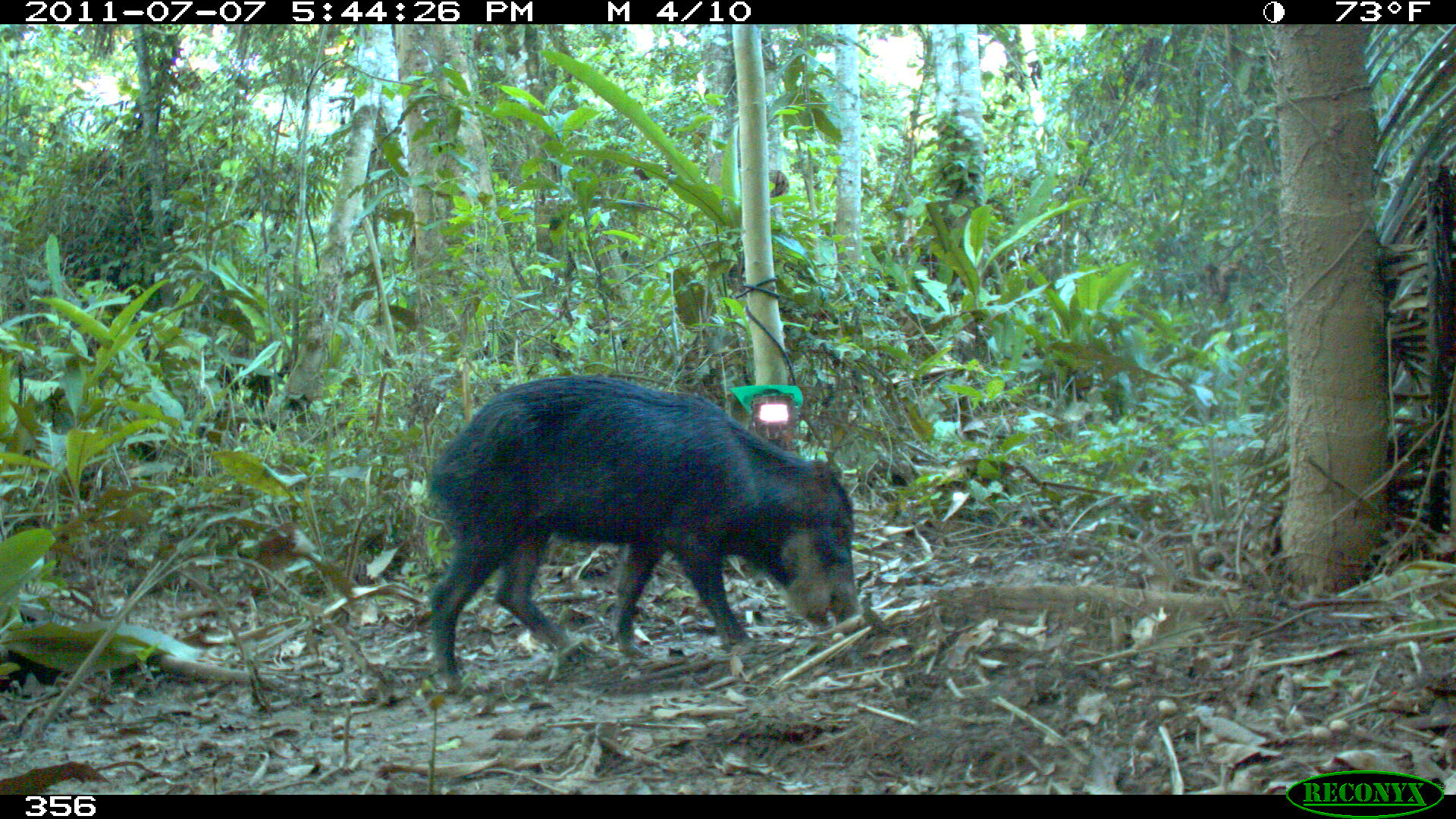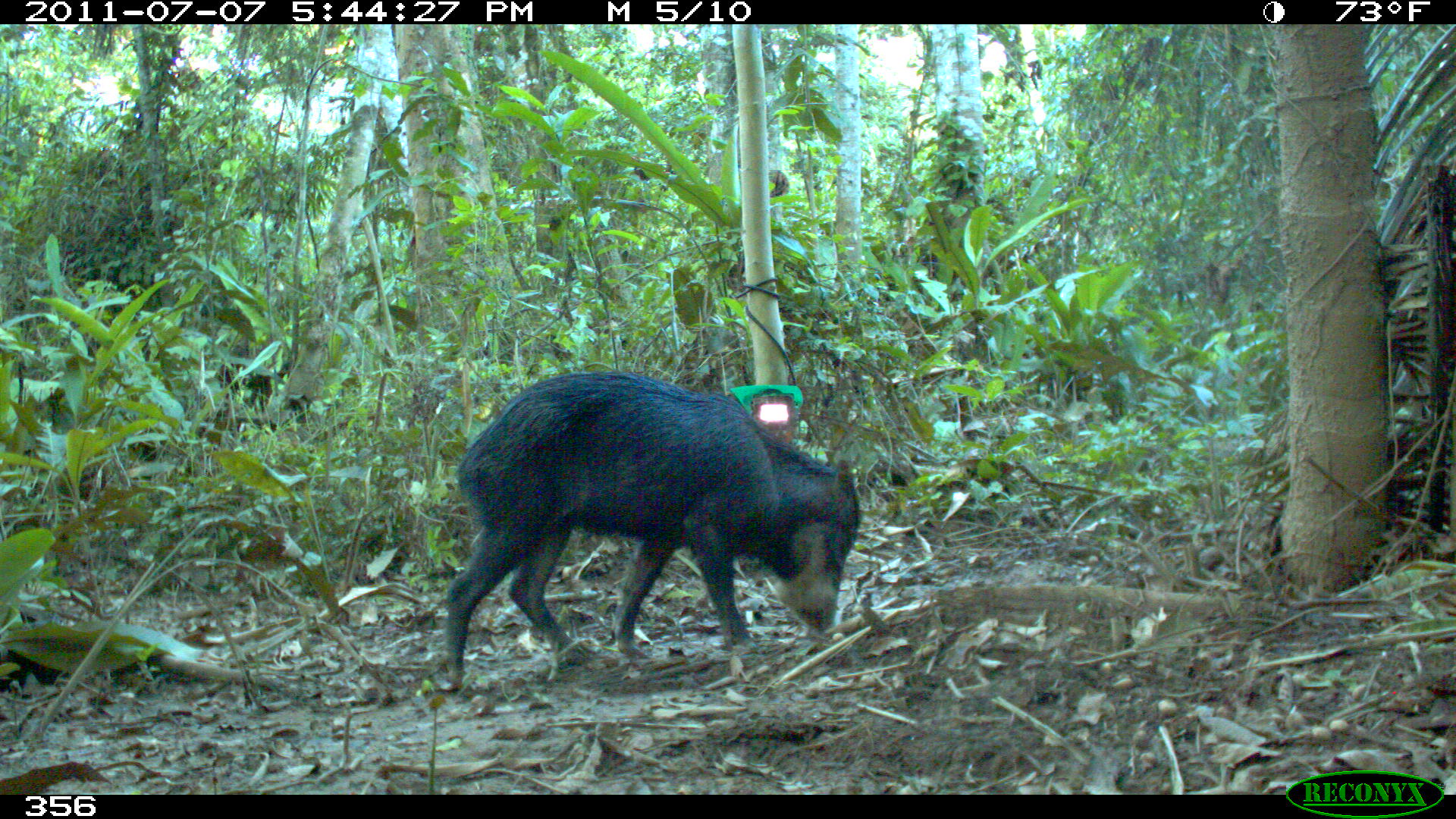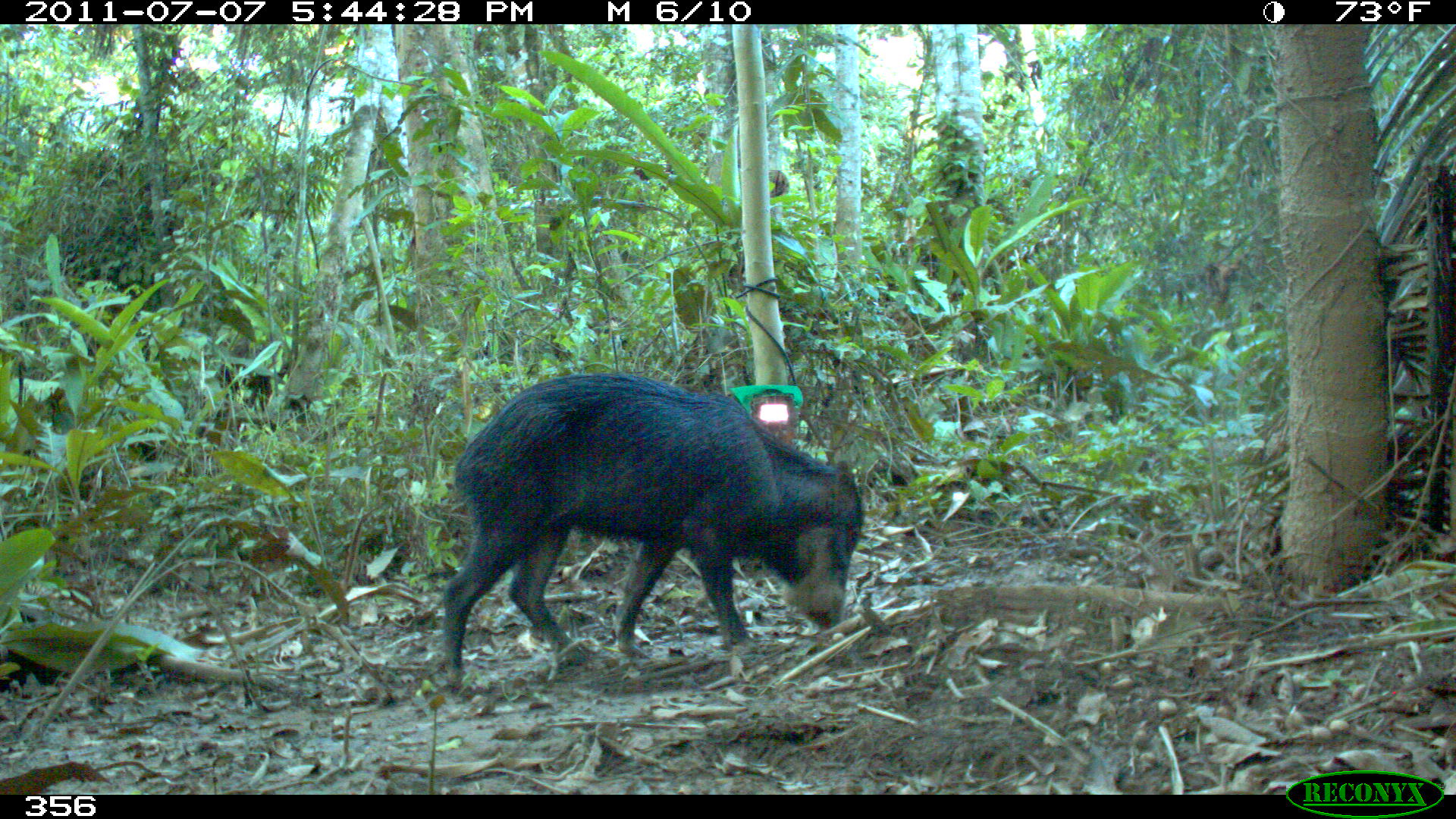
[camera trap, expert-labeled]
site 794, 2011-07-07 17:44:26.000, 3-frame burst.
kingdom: Animalia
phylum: Chordata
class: Mammalia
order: Artiodactyla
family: Tayassuidae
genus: Tayassu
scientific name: Tayassu pecari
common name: white-lipped peccary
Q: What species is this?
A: Tayassu pecari (white-lipped peccary).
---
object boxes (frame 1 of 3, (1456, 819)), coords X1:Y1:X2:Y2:
tayassu pecari: 422:370:864:703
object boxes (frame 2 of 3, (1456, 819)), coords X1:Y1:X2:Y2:
tayassu pecari: 447:372:861:690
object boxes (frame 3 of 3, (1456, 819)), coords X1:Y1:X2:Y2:
tayassu pecari: 442:374:864:691